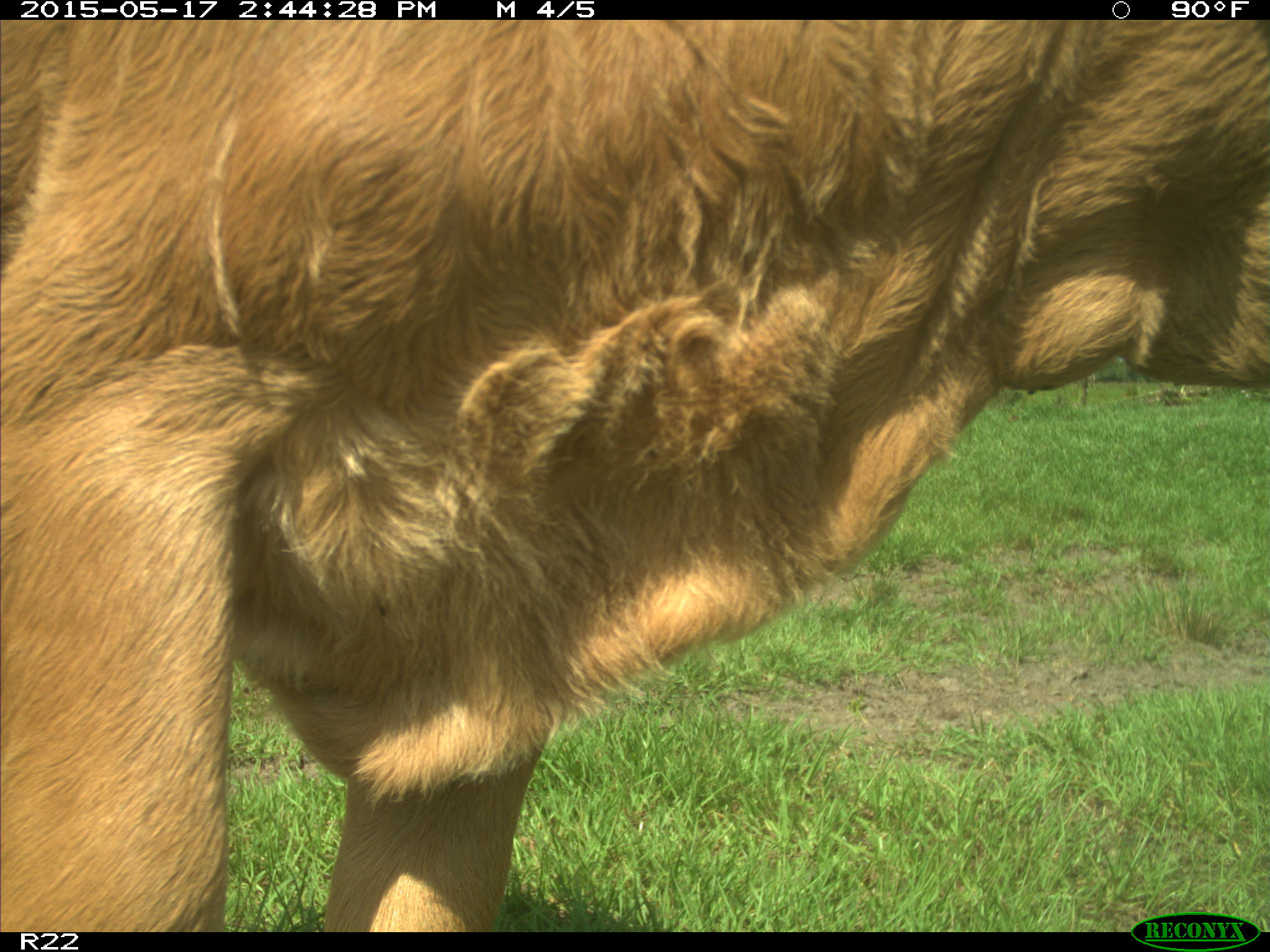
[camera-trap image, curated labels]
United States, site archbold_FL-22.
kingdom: Animalia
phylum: Chordata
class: Mammalia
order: Artiodactyla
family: Bovidae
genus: Bos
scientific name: Bos taurus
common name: domestic cow